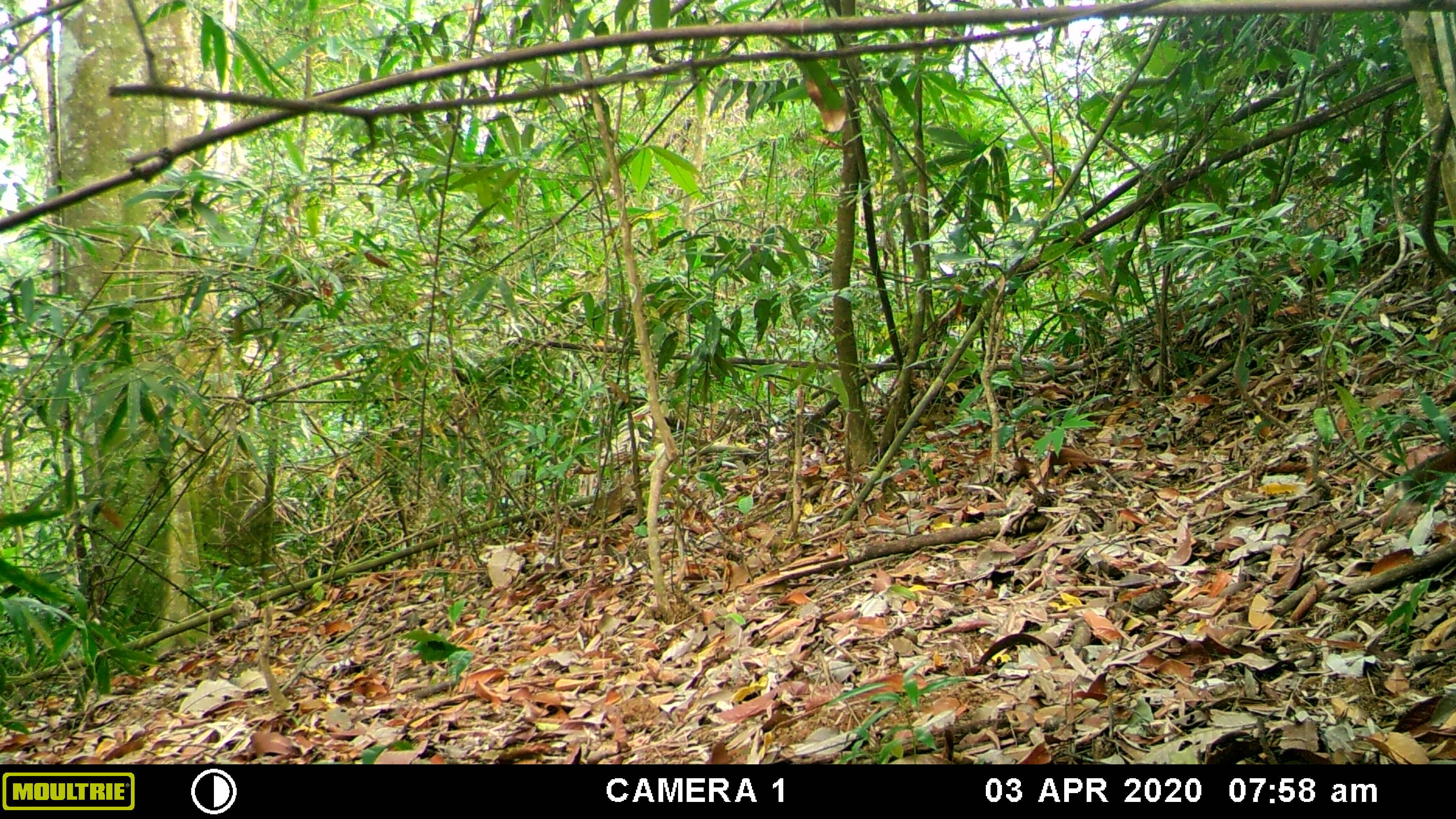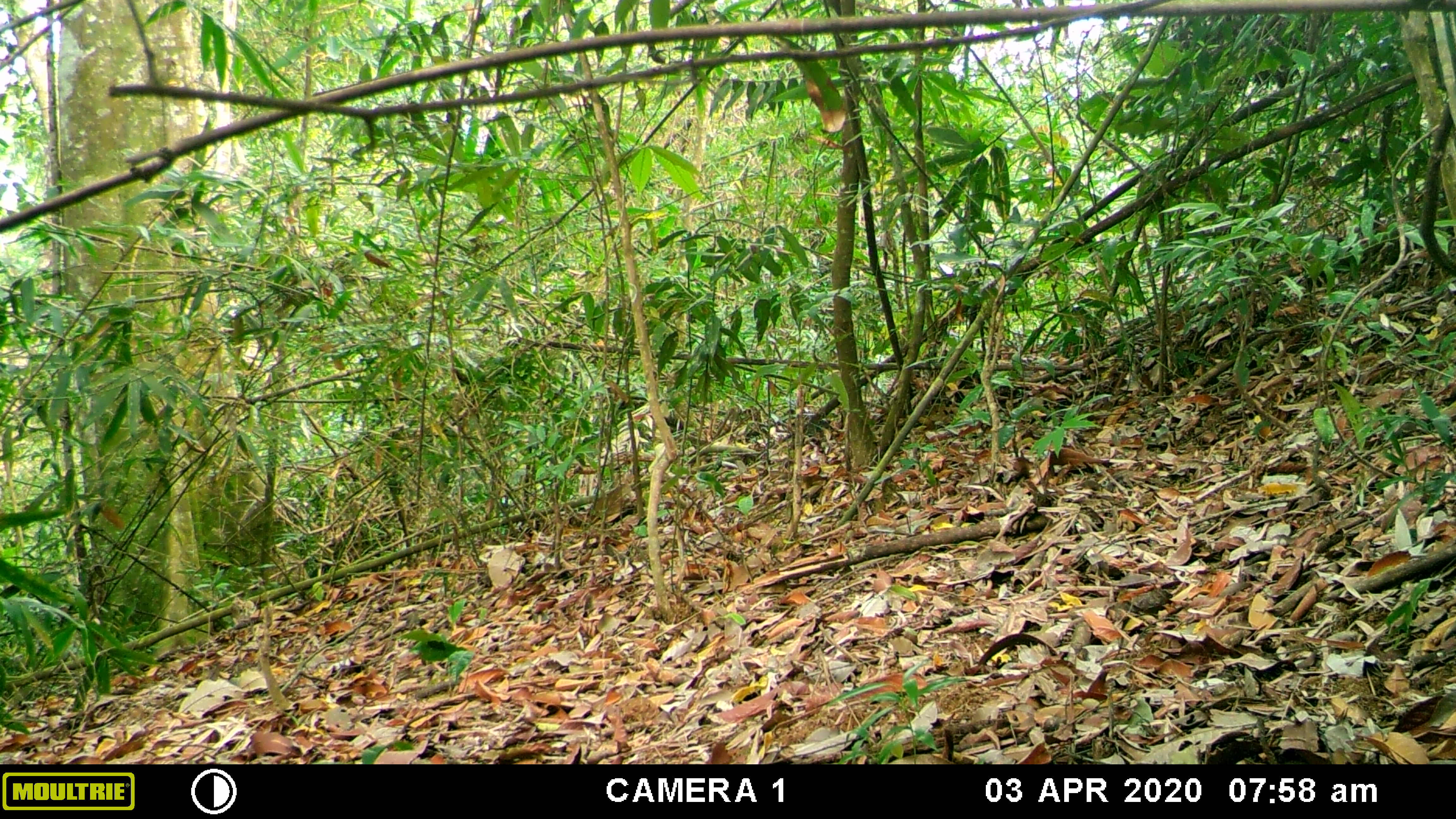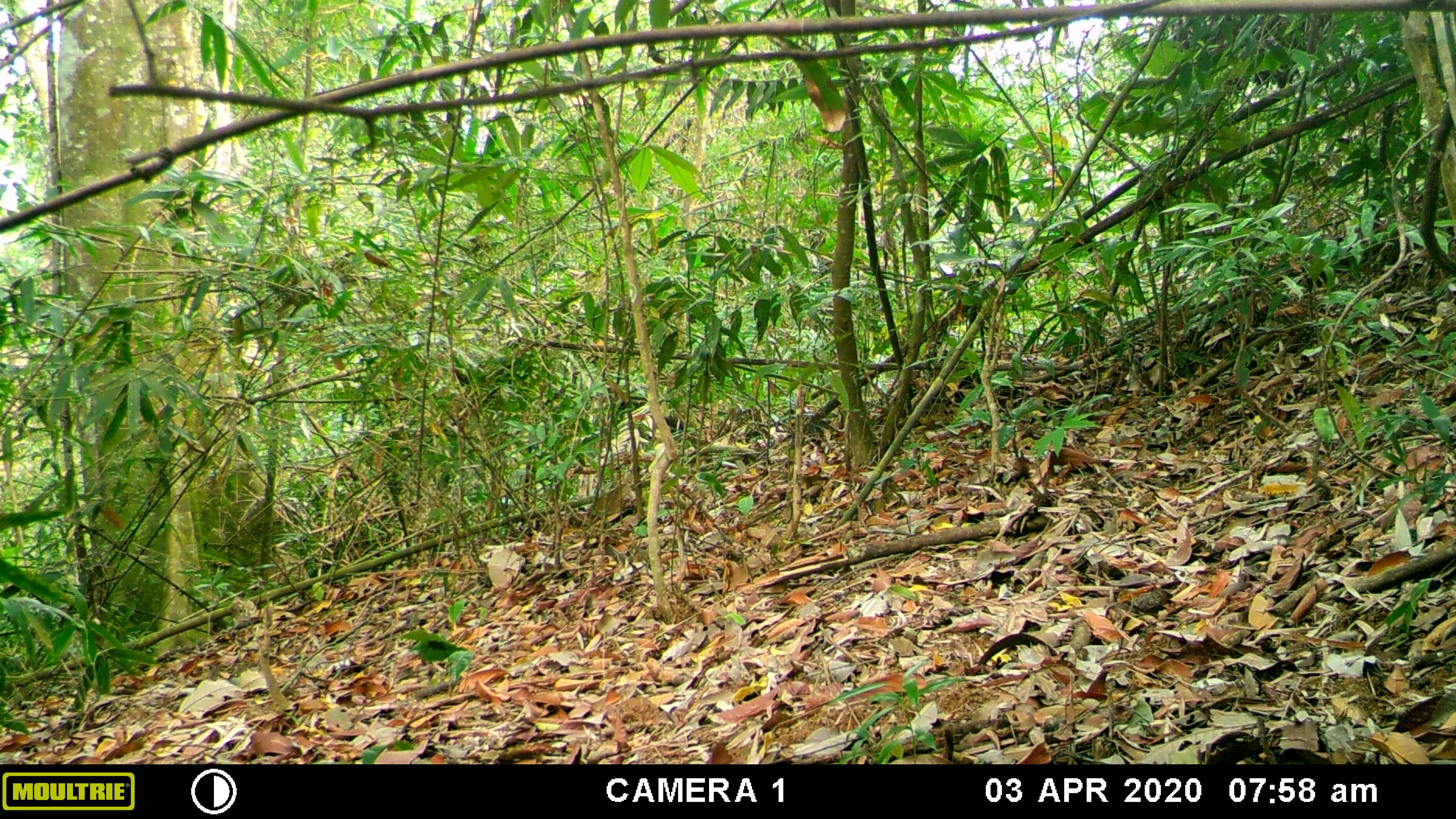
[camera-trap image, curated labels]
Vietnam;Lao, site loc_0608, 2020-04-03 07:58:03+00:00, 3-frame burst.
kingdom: Animalia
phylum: Chordata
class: Mammalia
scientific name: Mammalia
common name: mammal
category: unidentified small mammal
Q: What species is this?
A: Unidentified small mammal (mammal) (Mammalia).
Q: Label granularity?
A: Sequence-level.